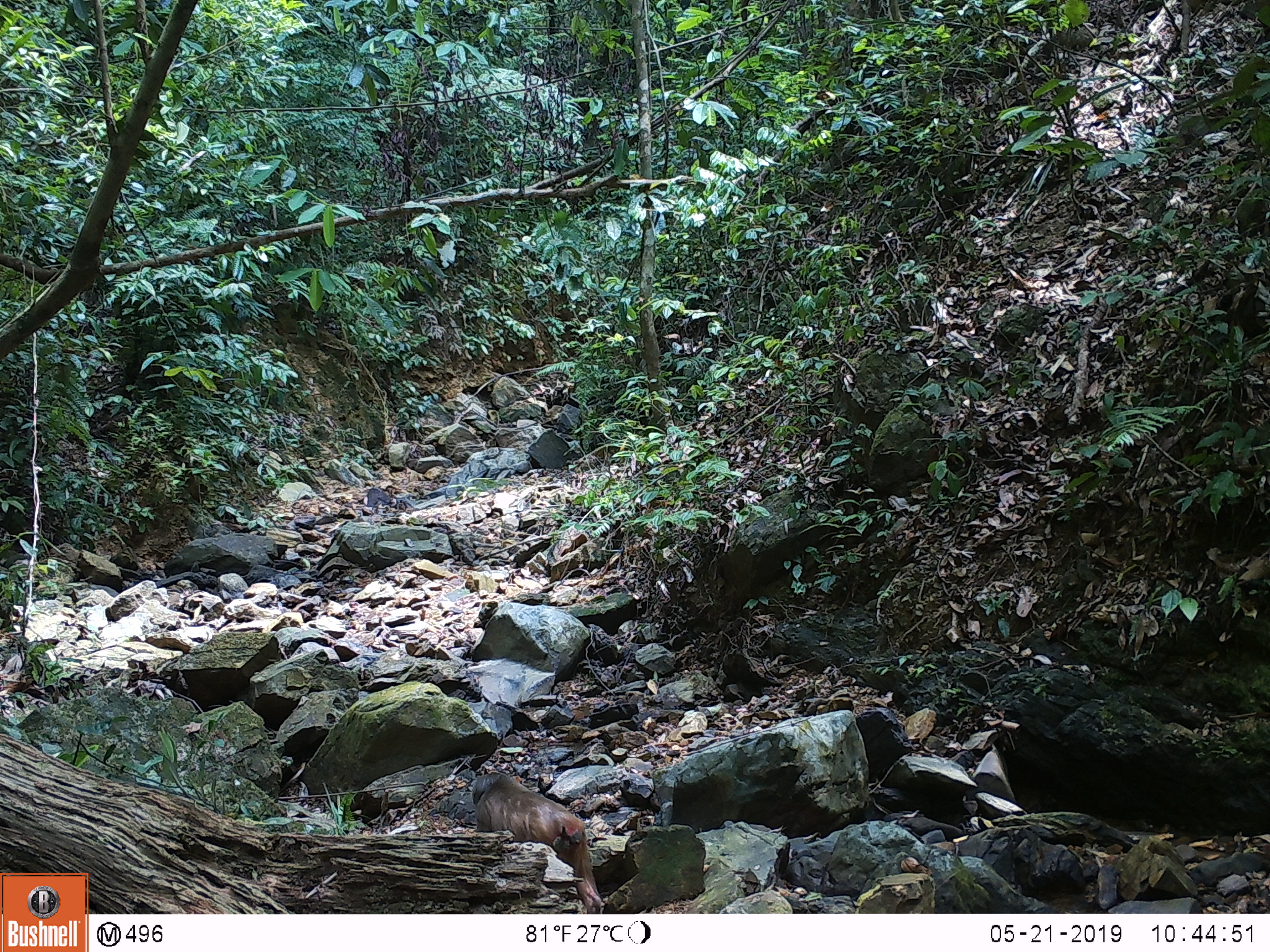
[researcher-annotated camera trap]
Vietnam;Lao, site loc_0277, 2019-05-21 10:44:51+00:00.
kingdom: Animalia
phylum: Chordata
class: Mammalia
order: Primates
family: Cercopithecidae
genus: Macaca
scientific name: Macaca arctoides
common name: stump-tailed macaque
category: stump tailed macaque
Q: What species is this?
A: Stump tailed macaque (stump-tailed macaque) (Macaca arctoides).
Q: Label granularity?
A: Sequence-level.